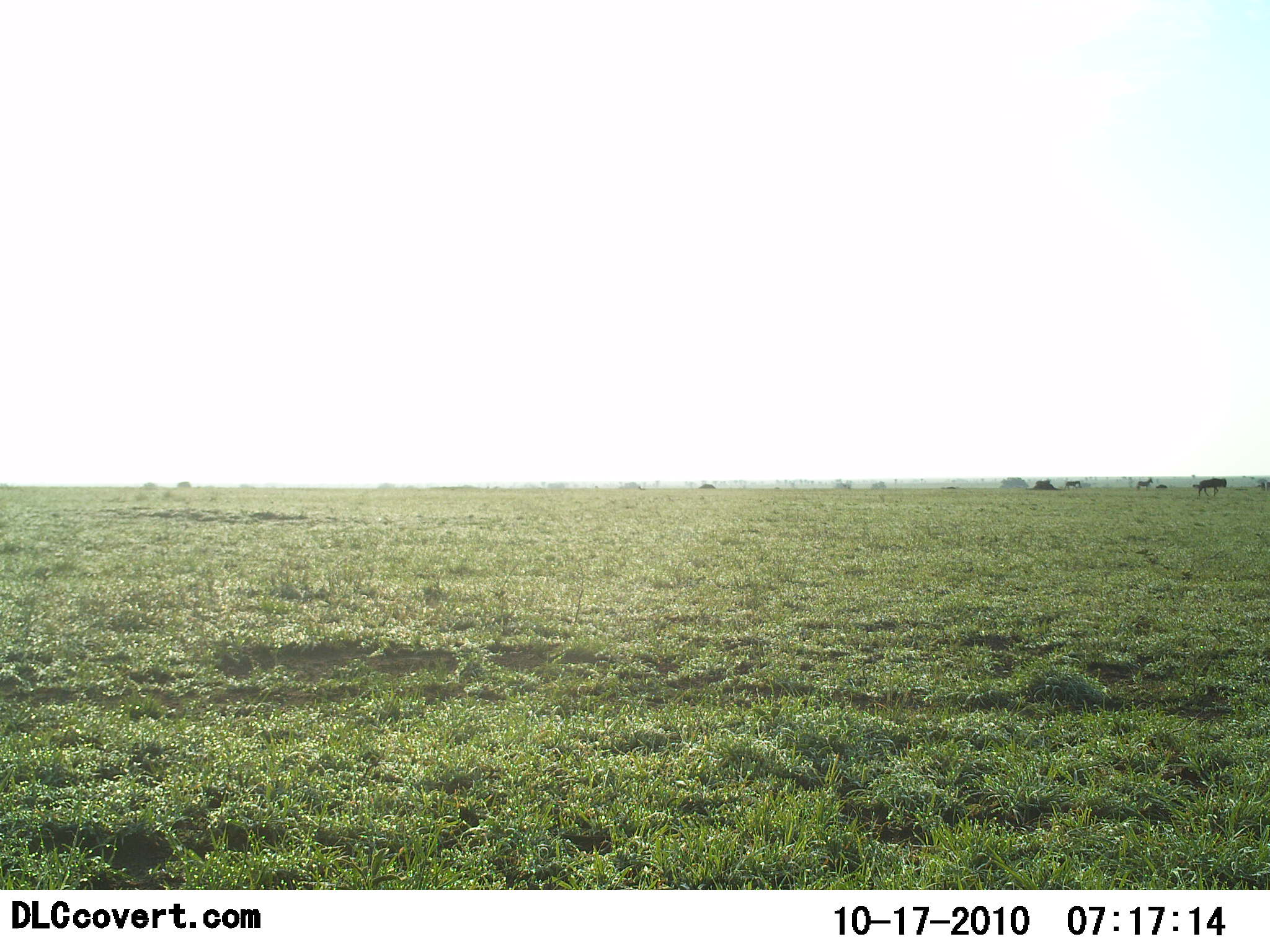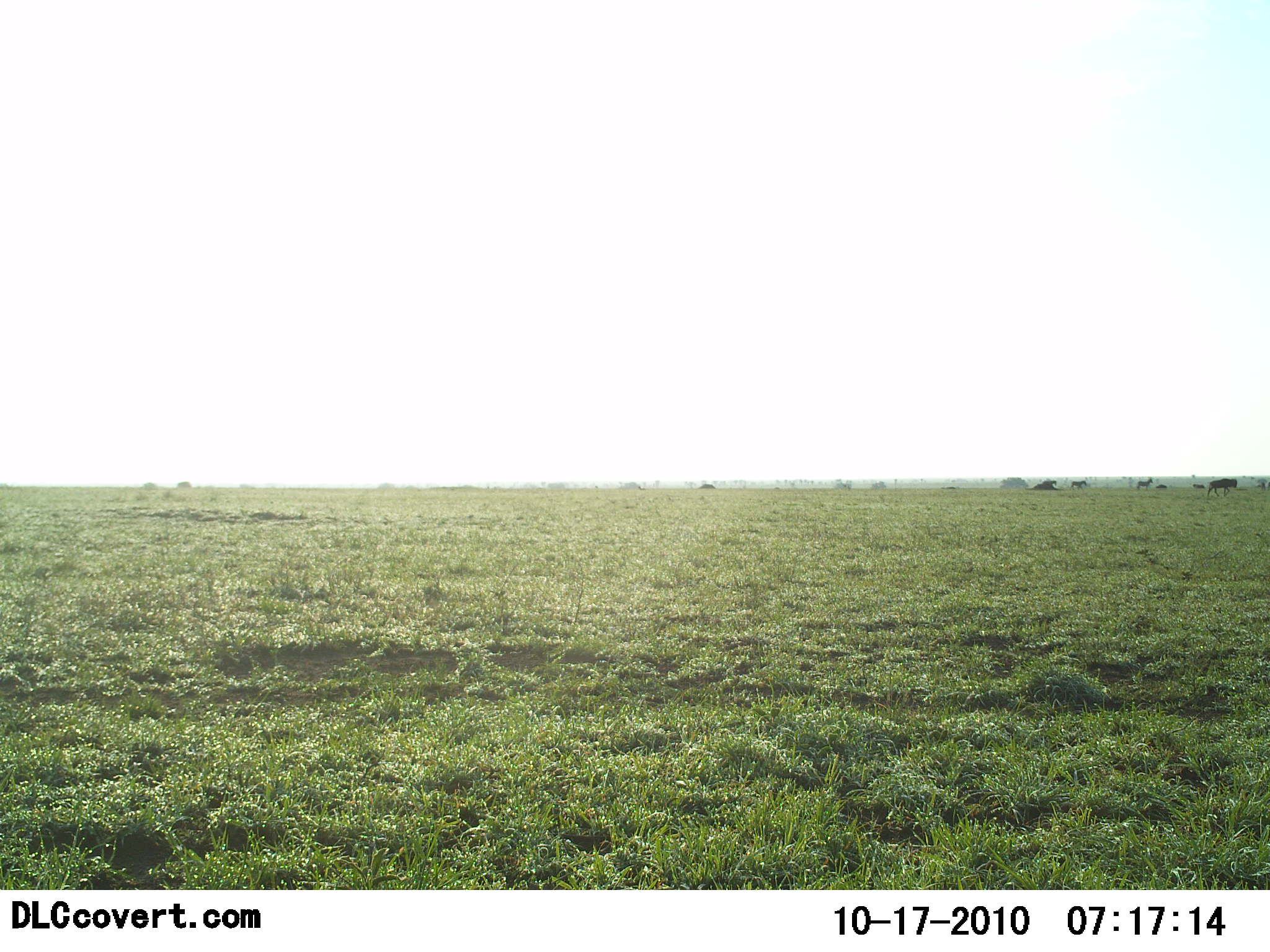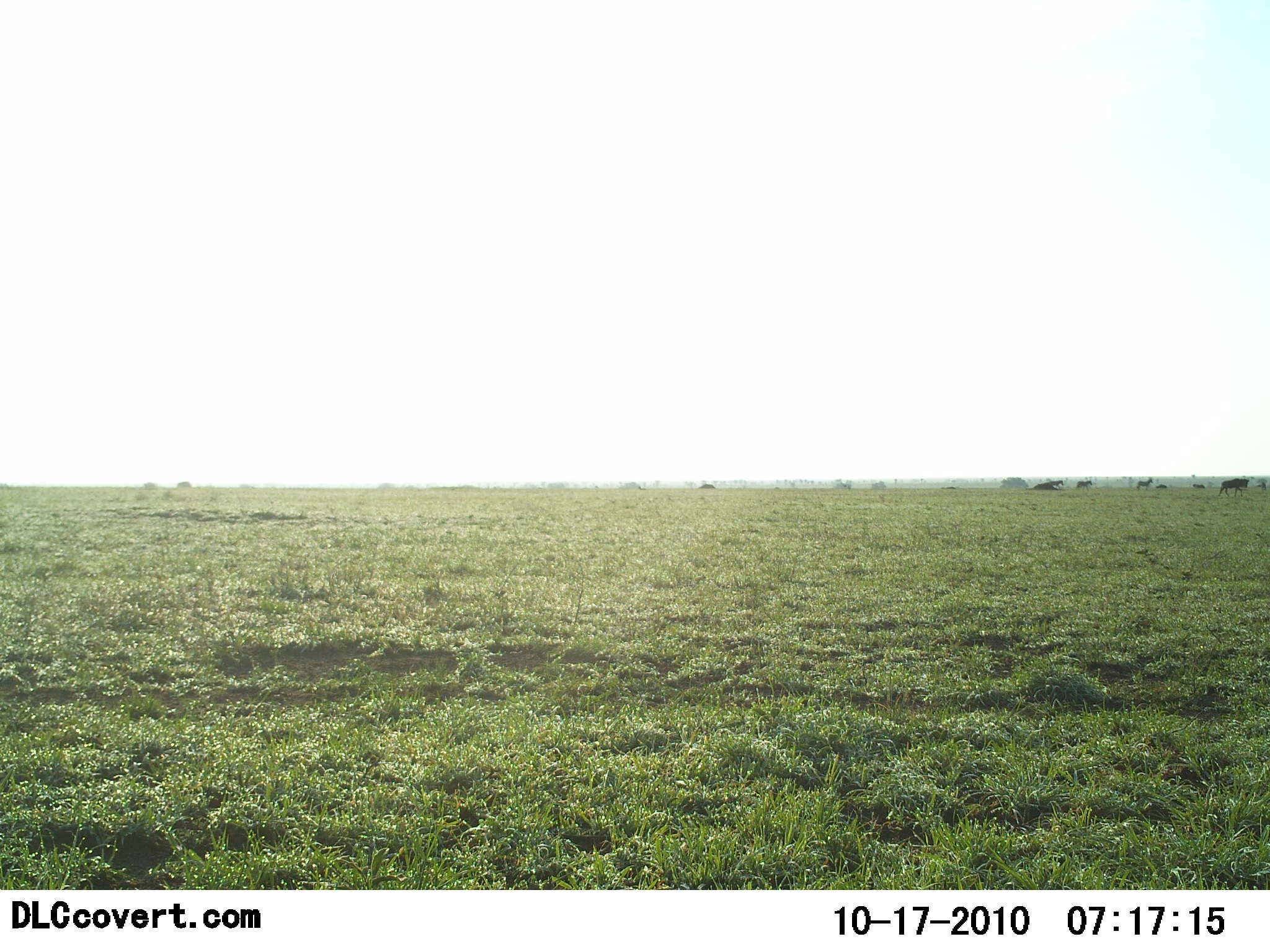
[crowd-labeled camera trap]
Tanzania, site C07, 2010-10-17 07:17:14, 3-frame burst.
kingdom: Animalia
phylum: Chordata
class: Mammalia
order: Artiodactyla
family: Bovidae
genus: Connochaetes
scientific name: Connochaetes taurinus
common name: blue wildebeest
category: wildebeest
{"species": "wildebeest (blue wildebeest) (Connochaetes taurinus)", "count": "4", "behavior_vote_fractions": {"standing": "15%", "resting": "8%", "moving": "92%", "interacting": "0%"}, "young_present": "0%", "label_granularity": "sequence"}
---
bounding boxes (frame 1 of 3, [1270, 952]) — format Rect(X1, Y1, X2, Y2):
animal: Rect(1197, 478, 1227, 497); Rect(1136, 478, 1154, 489); Rect(1065, 480, 1081, 490)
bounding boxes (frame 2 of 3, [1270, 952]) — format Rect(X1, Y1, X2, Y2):
animal: Rect(1207, 478, 1237, 497); Rect(1137, 477, 1154, 491); Rect(1070, 479, 1087, 490); Rect(1050, 481, 1059, 485)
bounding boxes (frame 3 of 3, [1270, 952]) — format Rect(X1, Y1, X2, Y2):
animal: Rect(1219, 478, 1249, 497); Rect(1136, 477, 1153, 491); Rect(1076, 480, 1093, 491); Rect(1049, 480, 1065, 488)